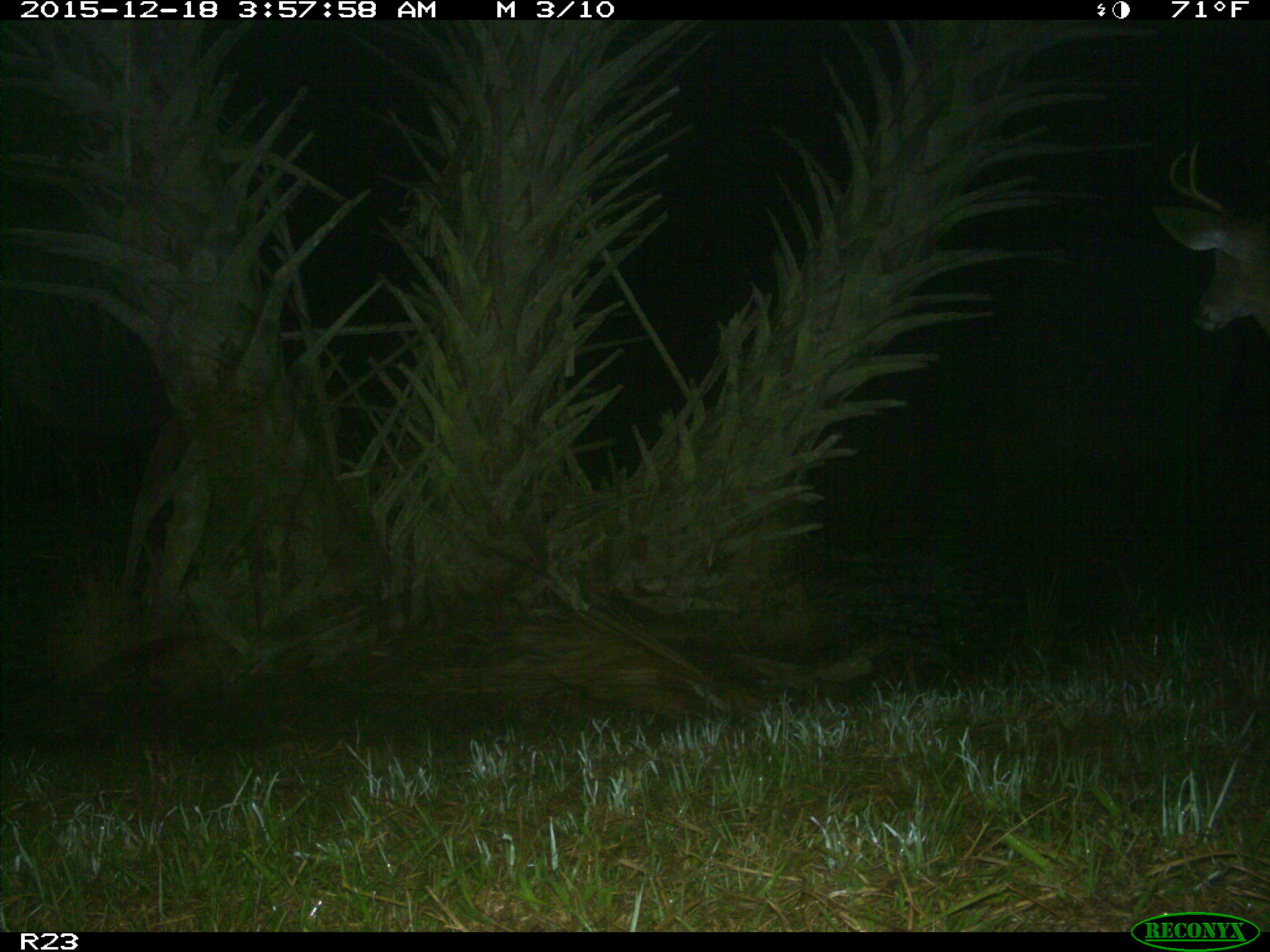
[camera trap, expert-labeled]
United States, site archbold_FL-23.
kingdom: Animalia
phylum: Chordata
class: Mammalia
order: Artiodactyla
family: Cervidae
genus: Odocoileus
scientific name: Odocoileus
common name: deer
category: unidentified deer